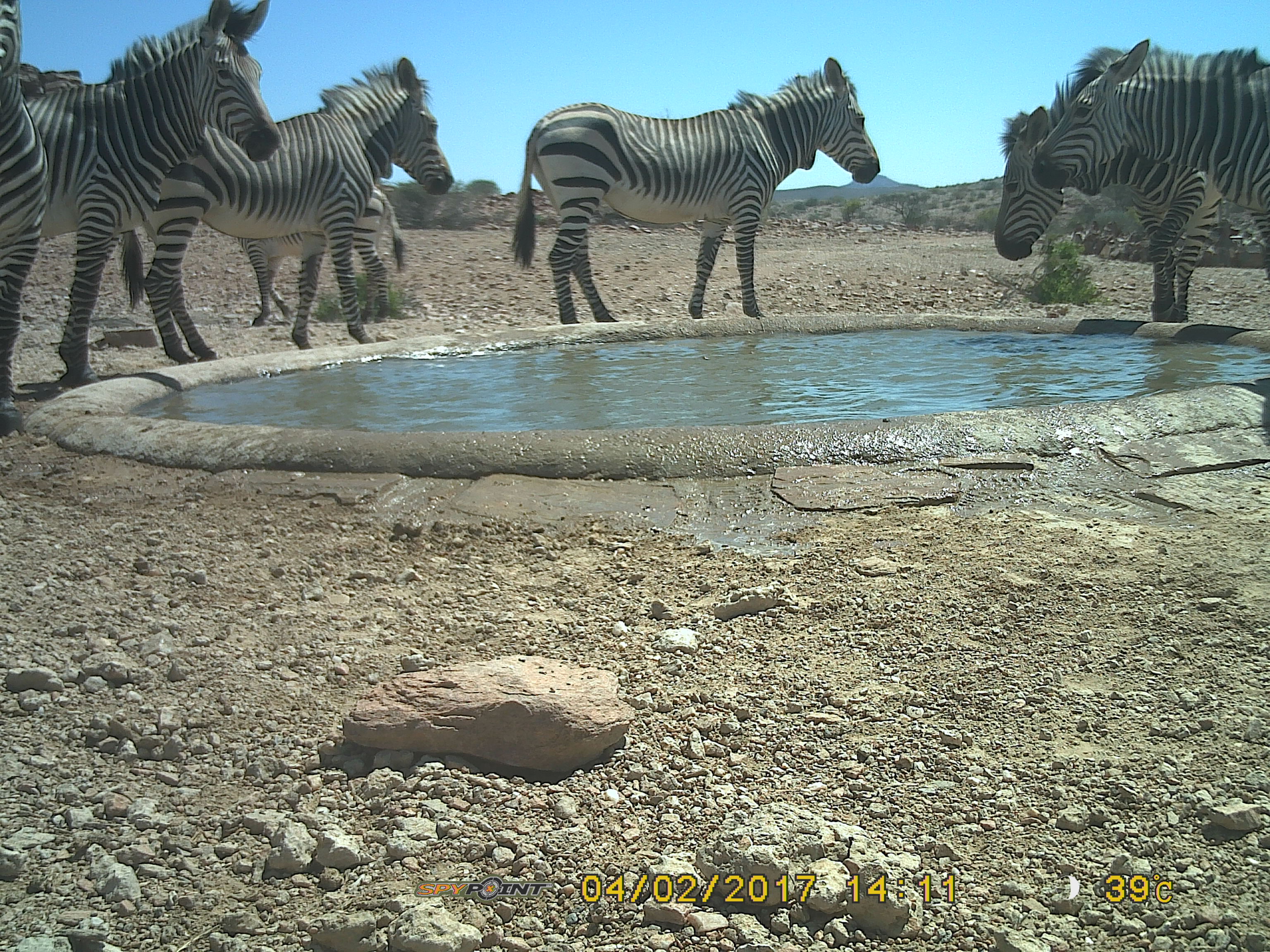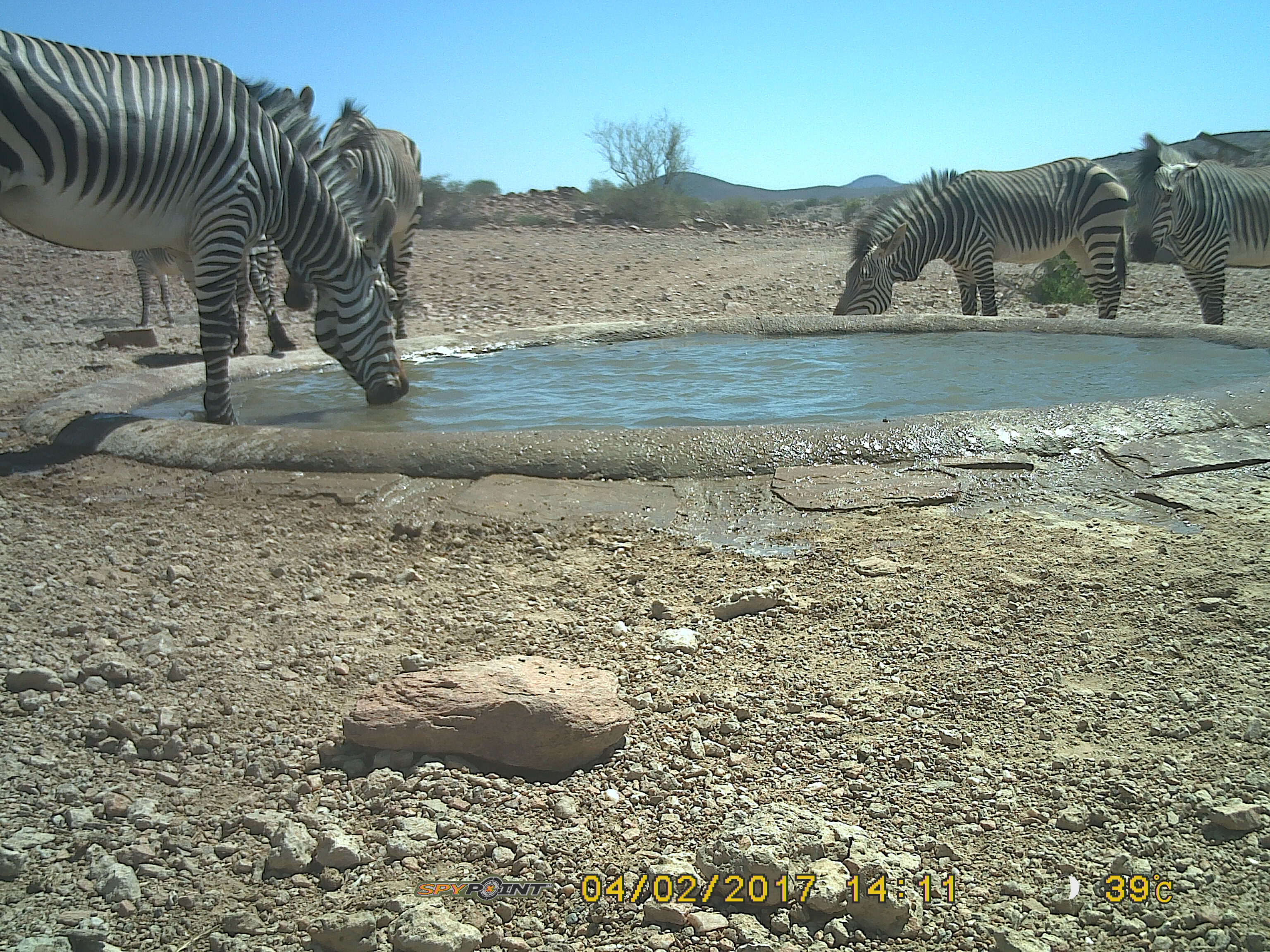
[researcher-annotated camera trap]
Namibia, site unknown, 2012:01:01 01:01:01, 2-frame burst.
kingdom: Animalia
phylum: Chordata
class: Mammalia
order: Perissodactyla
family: Equidae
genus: Equus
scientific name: Equus zebra hartmannae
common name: hartmann's mountain zebra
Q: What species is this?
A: Equus zebra hartmannae (hartmann's mountain zebra).